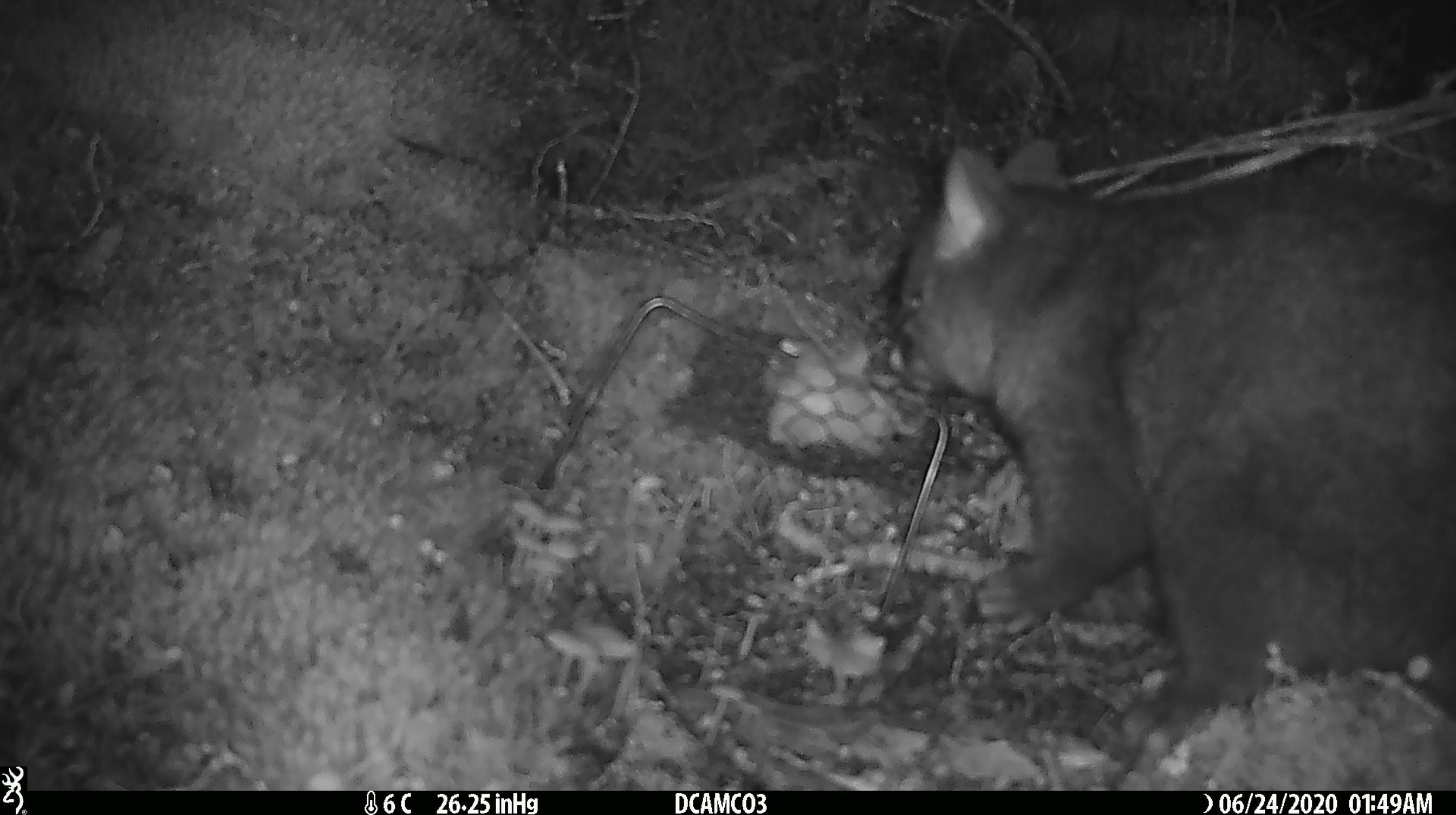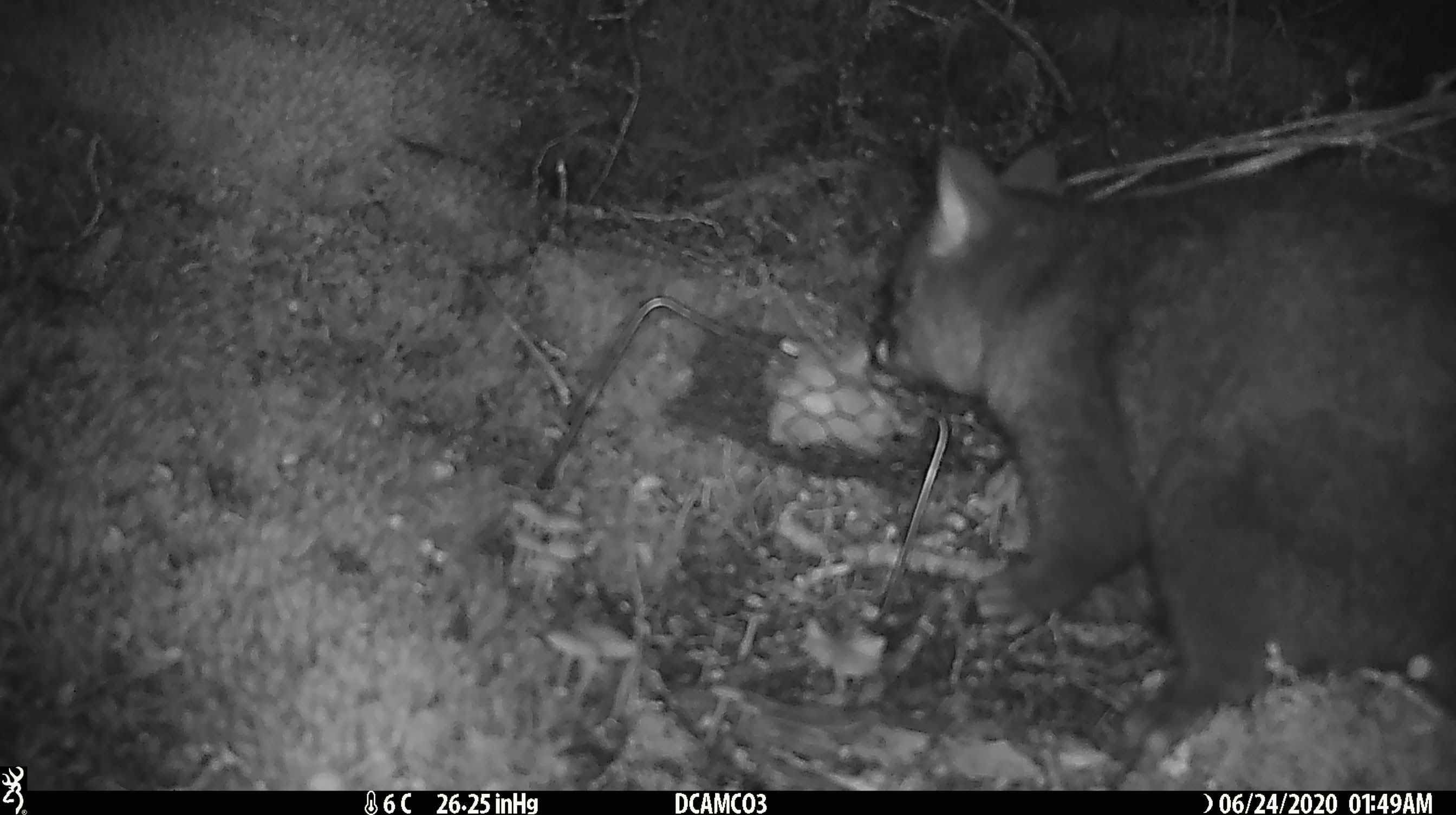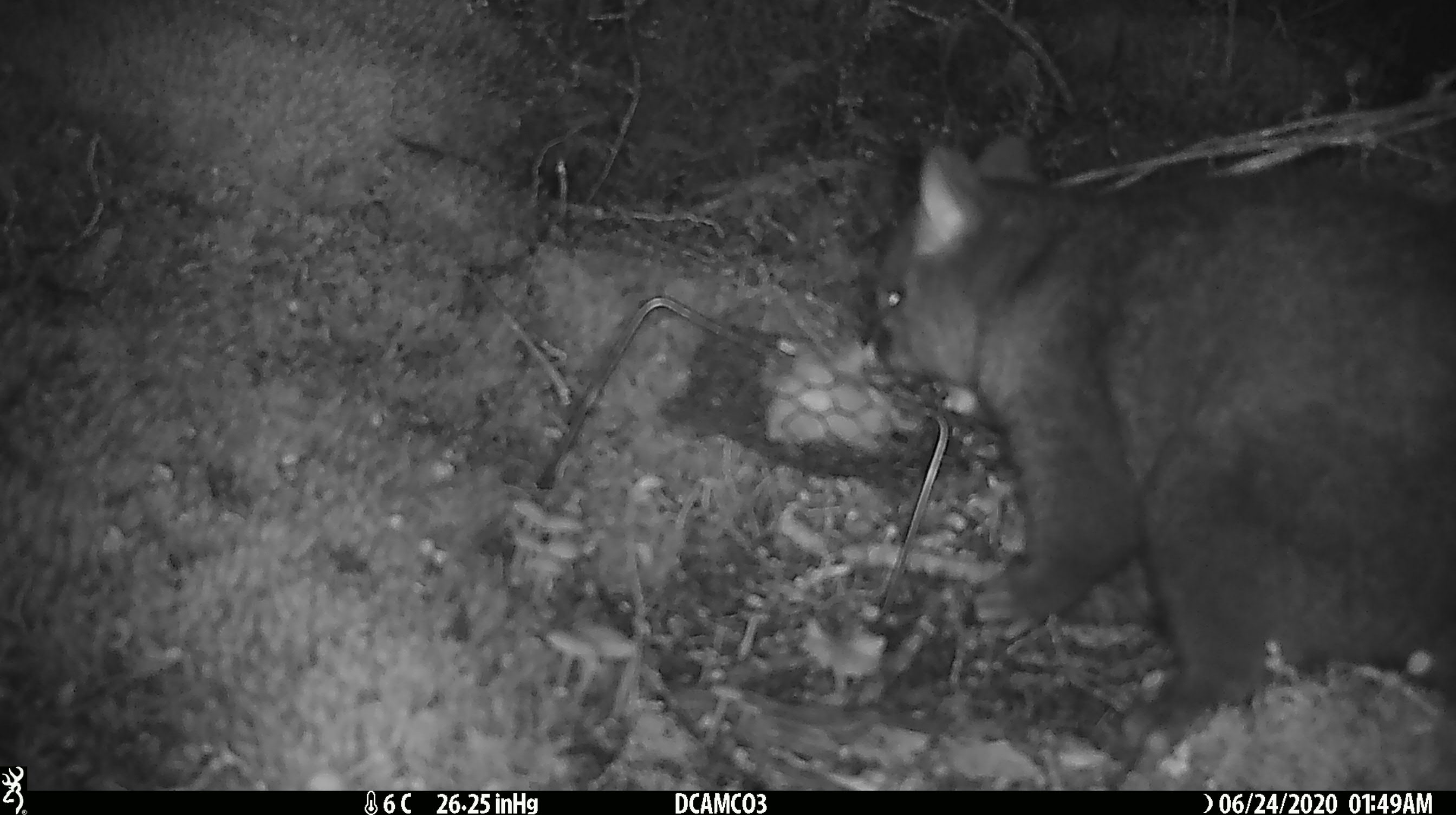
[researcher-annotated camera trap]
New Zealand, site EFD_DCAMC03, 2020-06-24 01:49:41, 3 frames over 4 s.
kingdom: Animalia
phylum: Chordata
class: Mammalia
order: Diprotodontia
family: Phalangeridae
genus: Trichosurus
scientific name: Trichosurus vulpecula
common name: common brushtail possum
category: possum